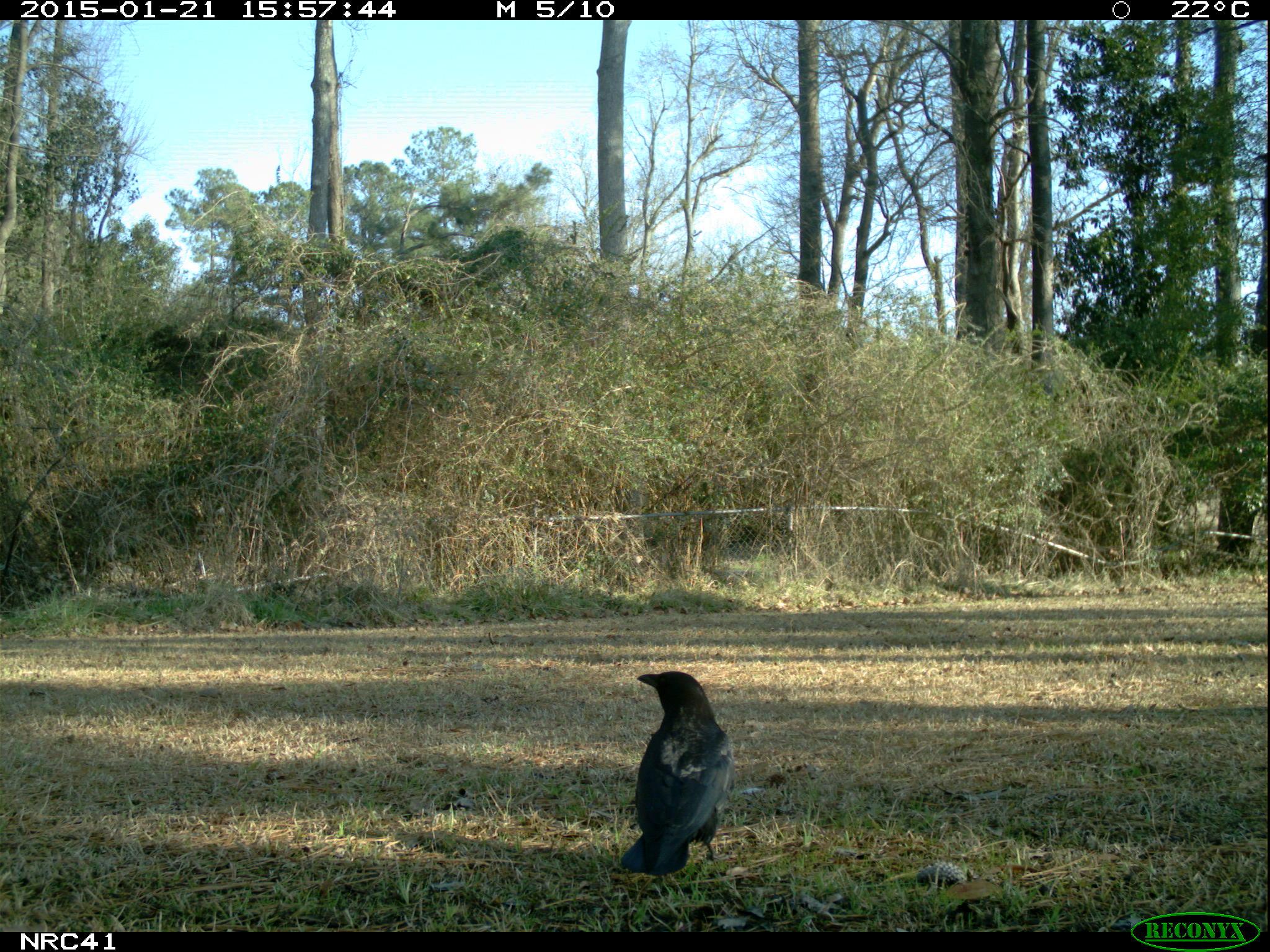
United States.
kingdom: Animalia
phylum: Chordata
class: Aves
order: Passeriformes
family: Corvidae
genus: Corvus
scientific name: Corvus brachyrhynchos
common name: american crow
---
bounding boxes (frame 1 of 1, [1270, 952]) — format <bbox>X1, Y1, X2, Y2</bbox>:
American Crow: <bbox>623, 663, 726, 863</bbox>